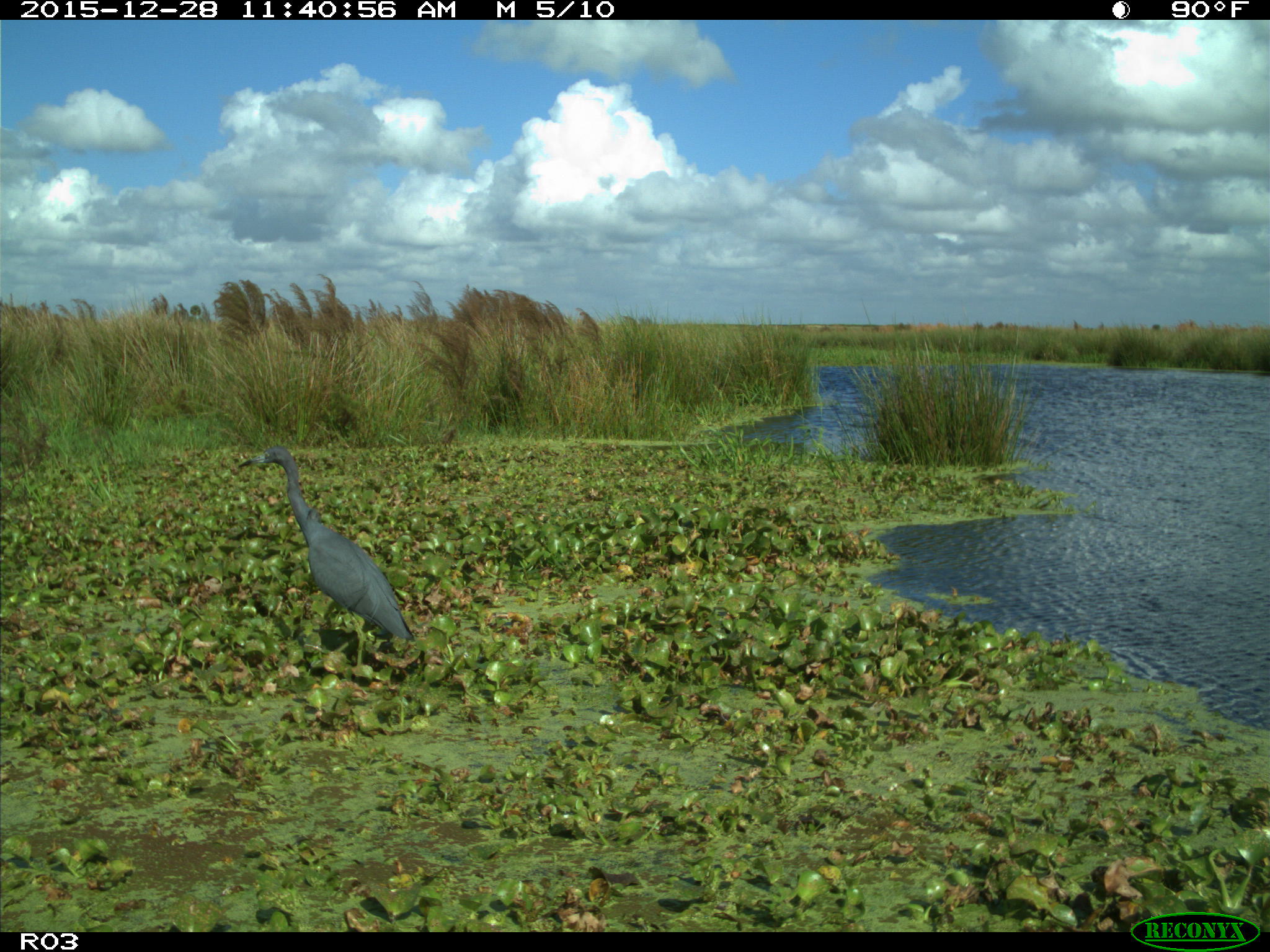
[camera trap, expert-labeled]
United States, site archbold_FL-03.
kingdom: Animalia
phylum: Chordata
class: Aves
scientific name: Aves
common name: birds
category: unidentified bird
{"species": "unidentified bird (birds) (Aves)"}